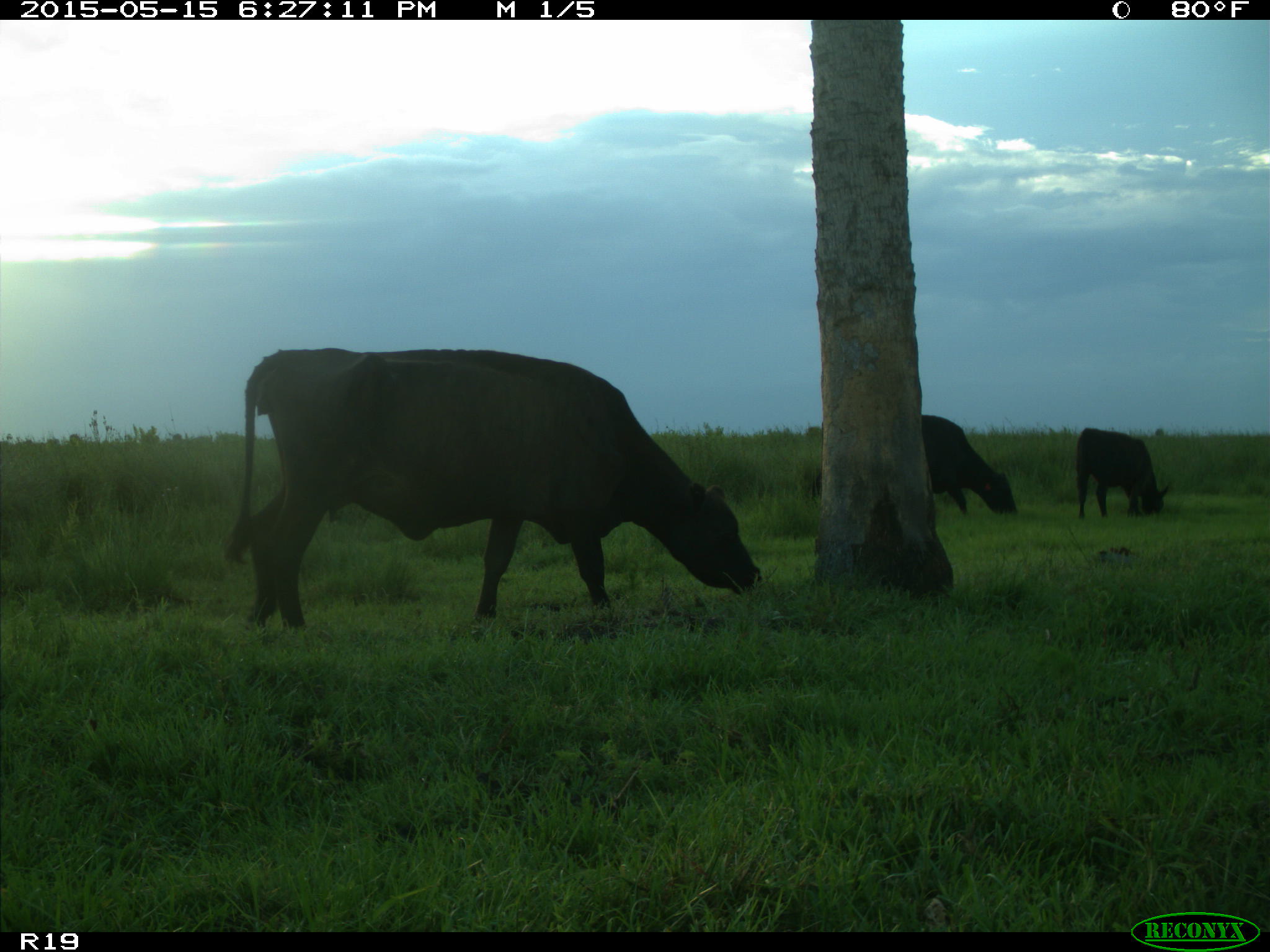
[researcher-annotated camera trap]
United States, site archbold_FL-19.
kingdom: Animalia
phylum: Chordata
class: Mammalia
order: Artiodactyla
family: Bovidae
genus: Bos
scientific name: Bos taurus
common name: domestic cow